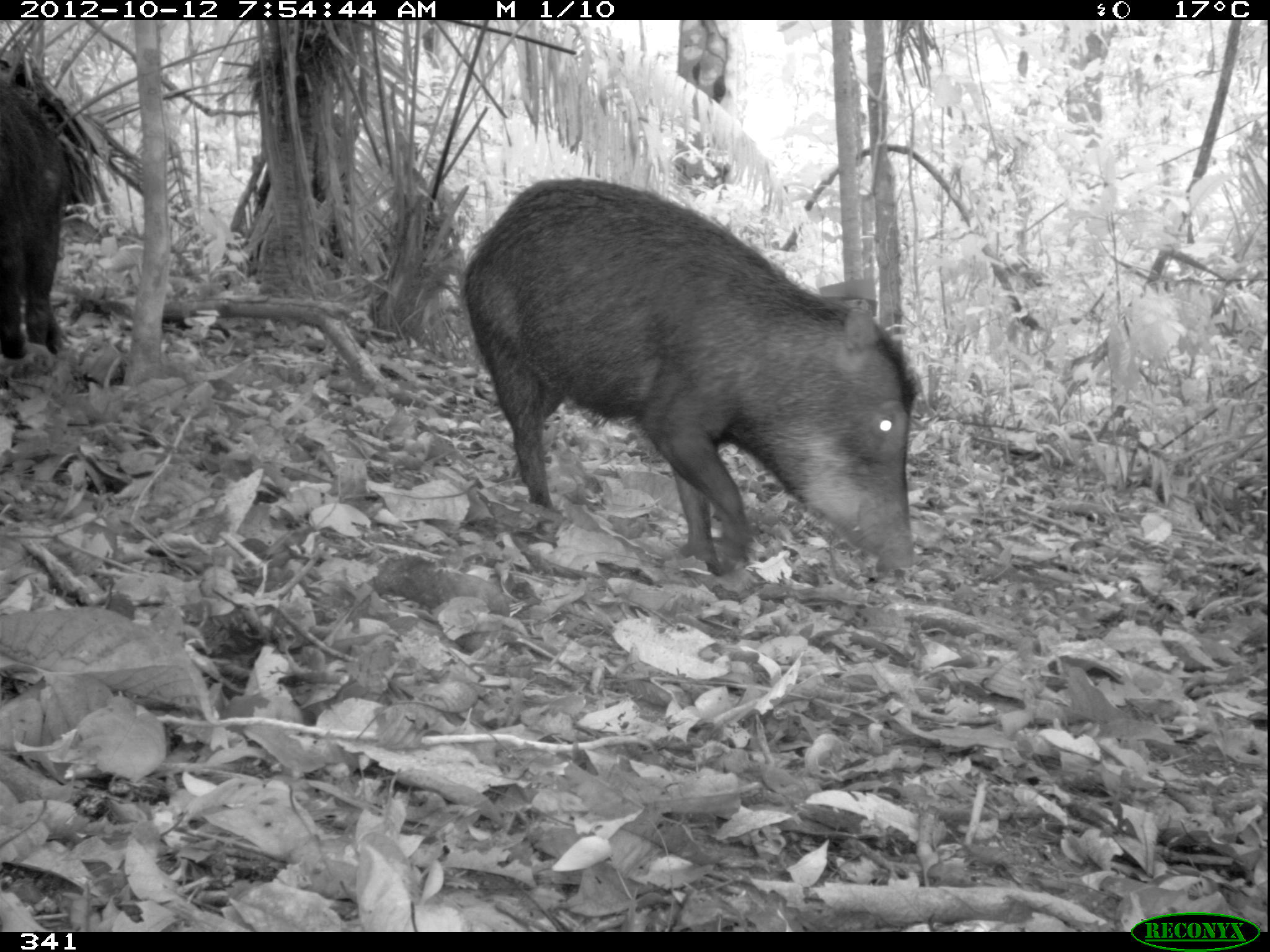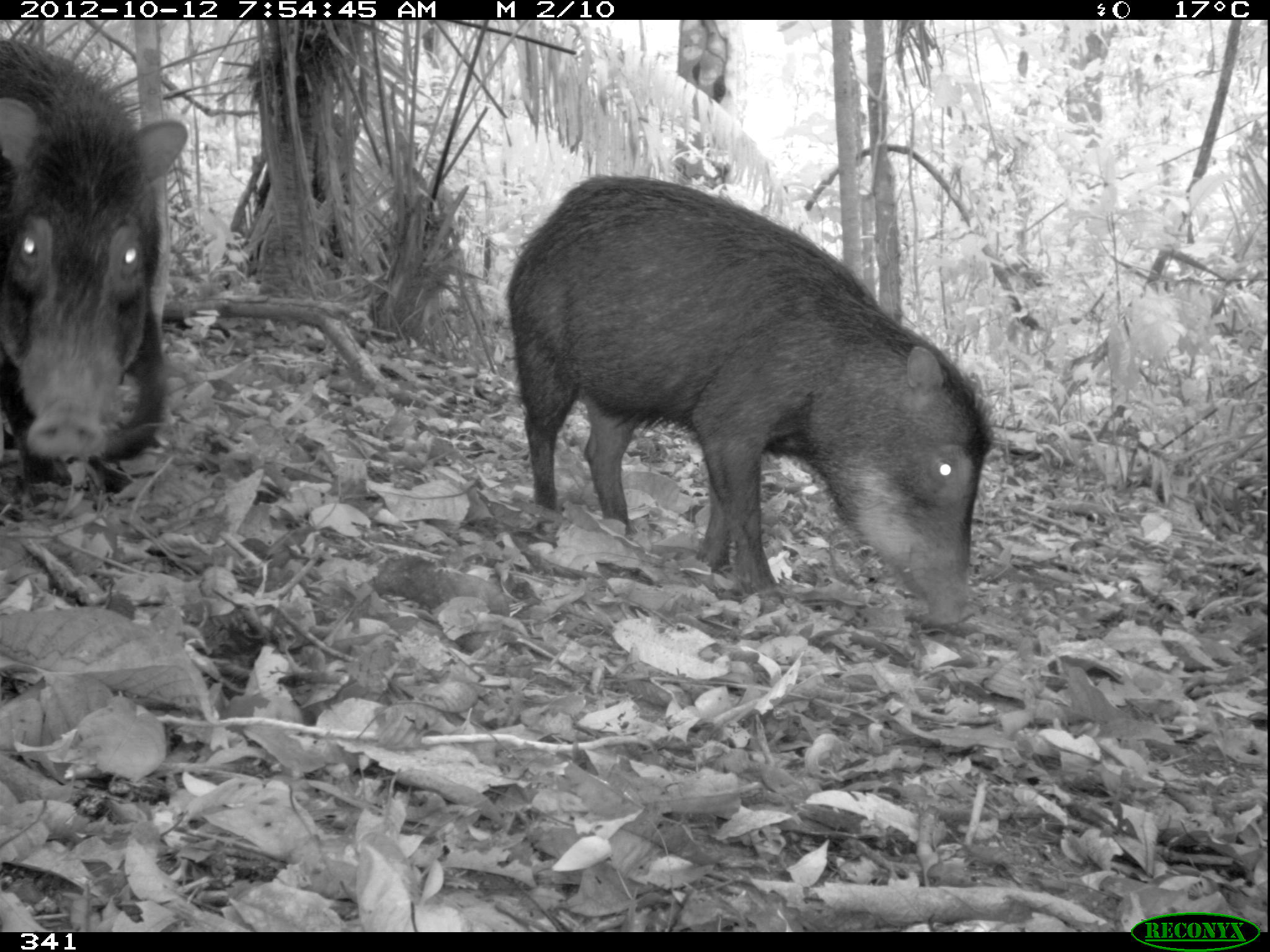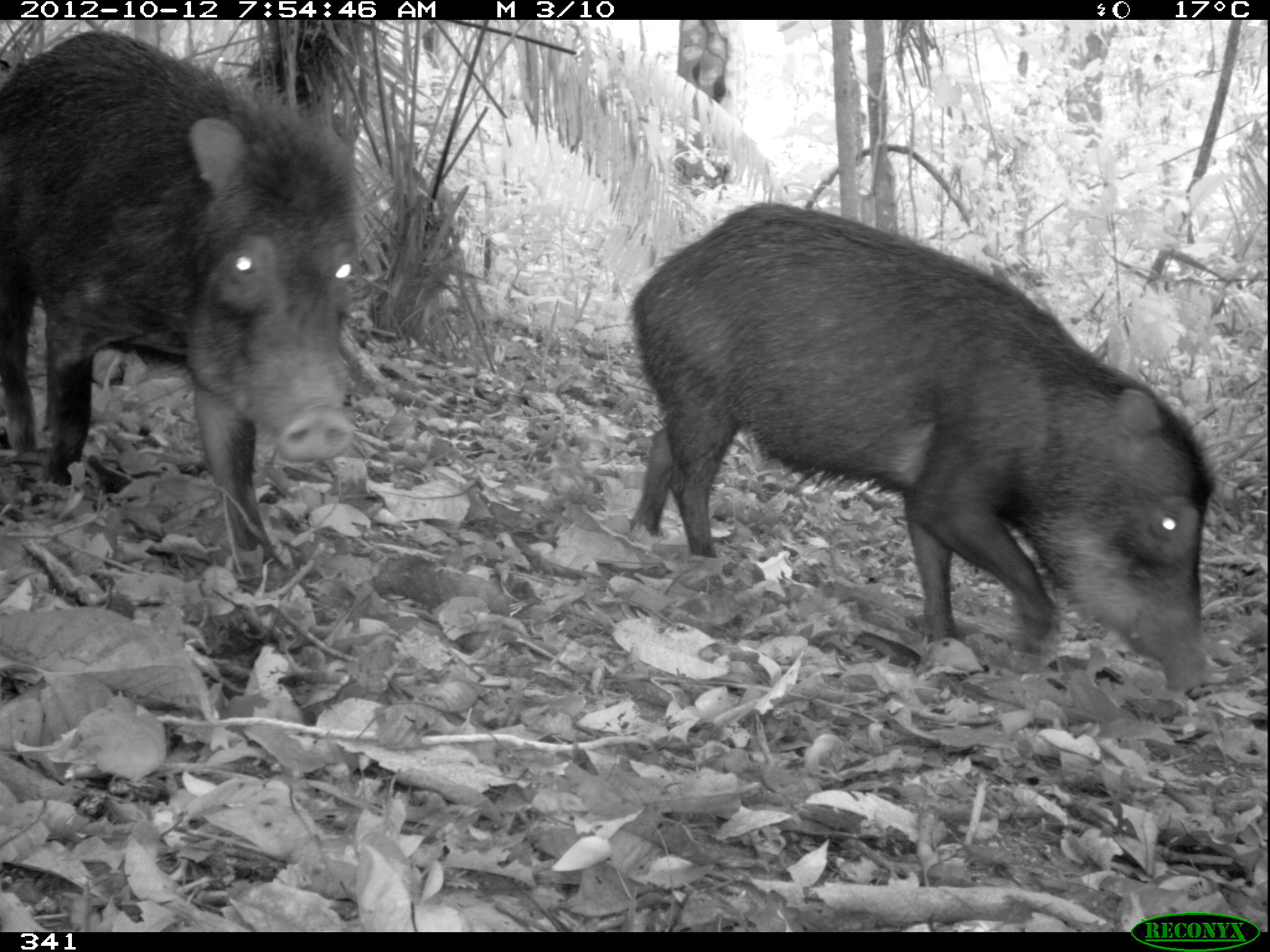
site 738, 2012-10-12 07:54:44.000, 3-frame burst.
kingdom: Animalia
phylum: Chordata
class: Mammalia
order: Artiodactyla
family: Tayassuidae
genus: Tayassu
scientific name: Tayassu pecari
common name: white-lipped peccary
Tayassu pecari (white-lipped peccary).